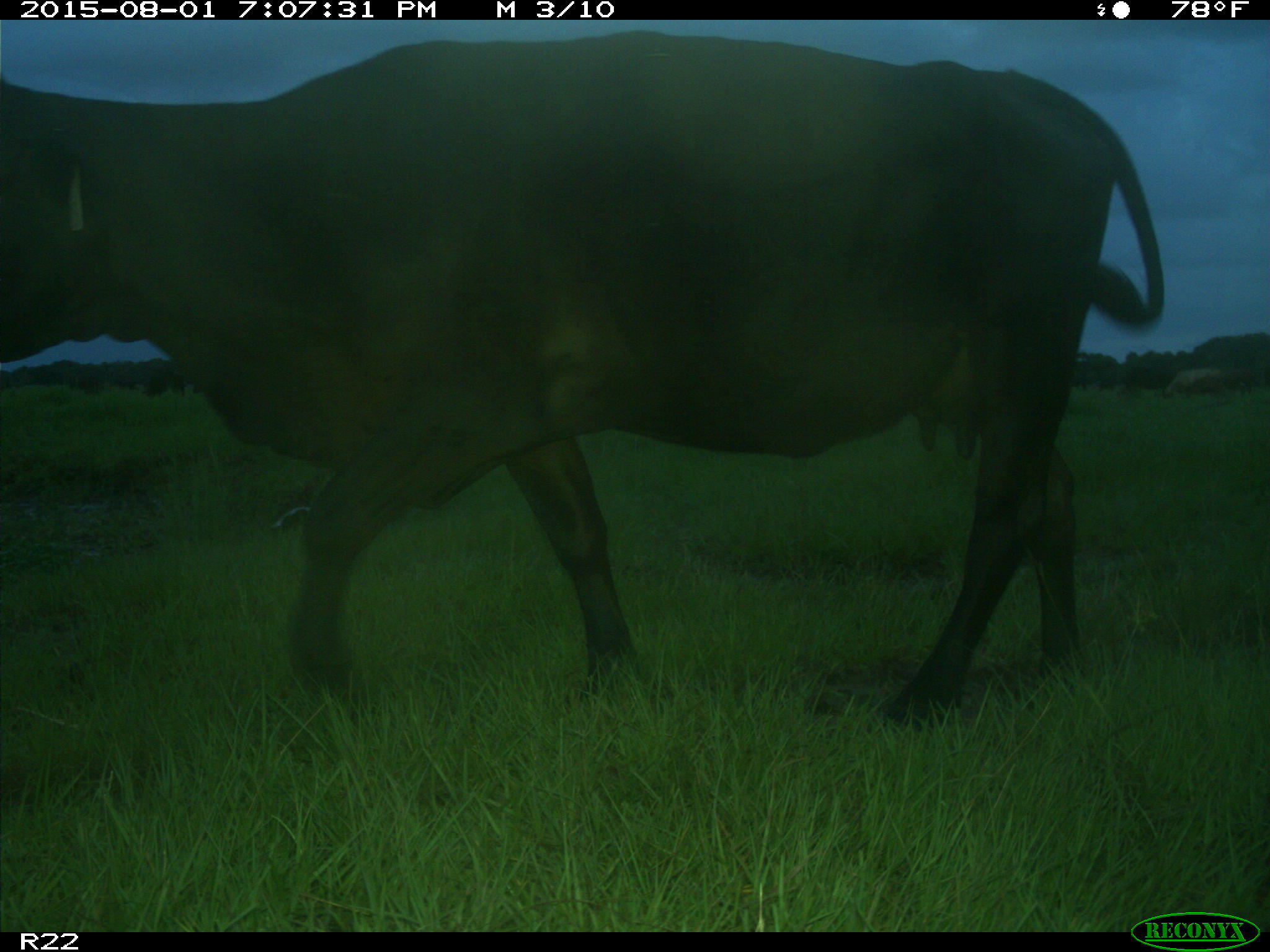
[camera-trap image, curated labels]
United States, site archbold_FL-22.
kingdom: Animalia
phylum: Chordata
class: Mammalia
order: Artiodactyla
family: Bovidae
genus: Bos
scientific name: Bos taurus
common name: domestic cow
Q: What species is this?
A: Bos taurus (domestic cow).